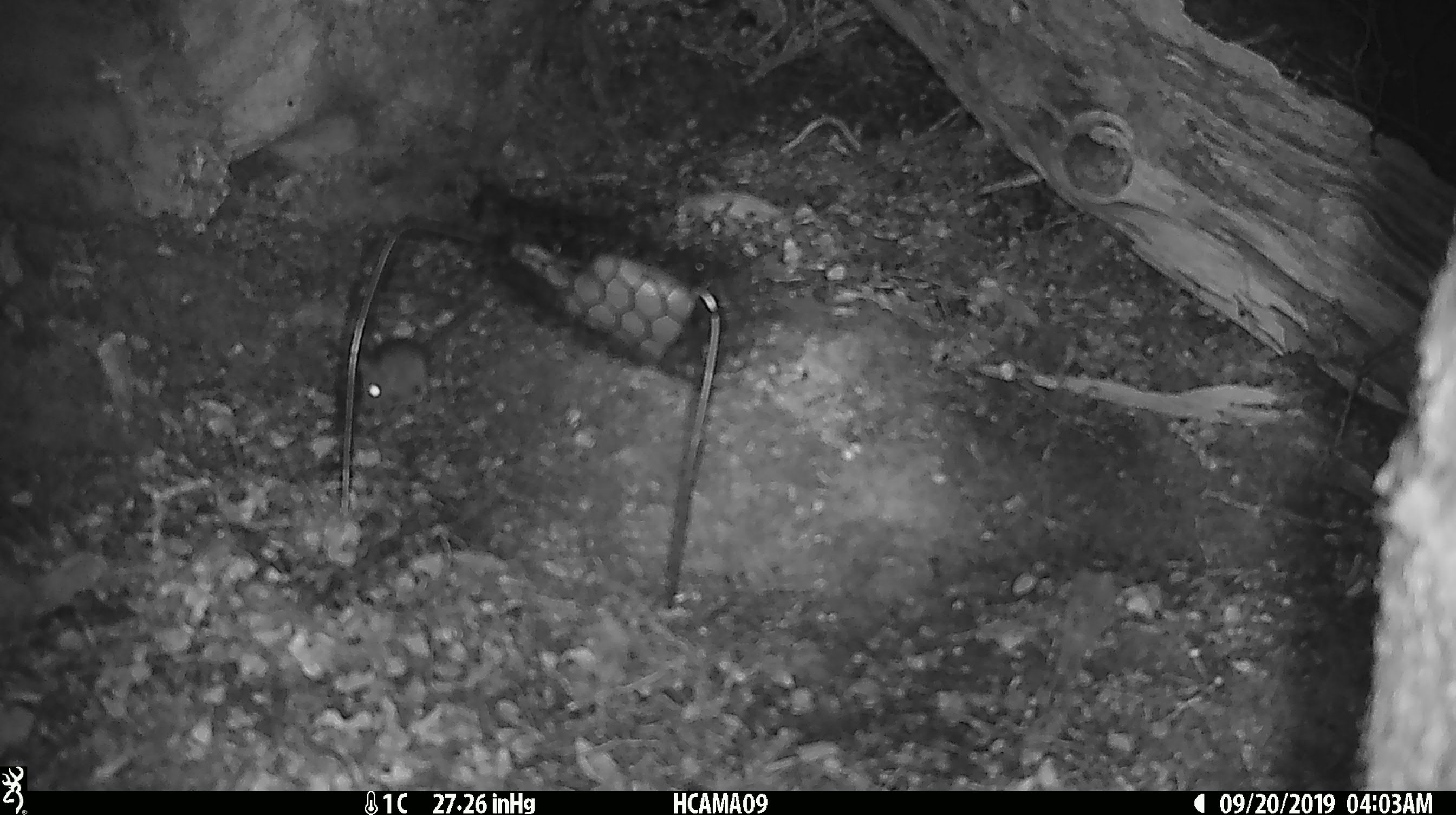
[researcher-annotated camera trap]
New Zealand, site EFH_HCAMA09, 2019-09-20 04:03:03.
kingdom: Animalia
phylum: Chordata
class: Mammalia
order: Rodentia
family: Muridae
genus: Mus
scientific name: Mus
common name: mouse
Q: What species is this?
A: Mouse (Mus).